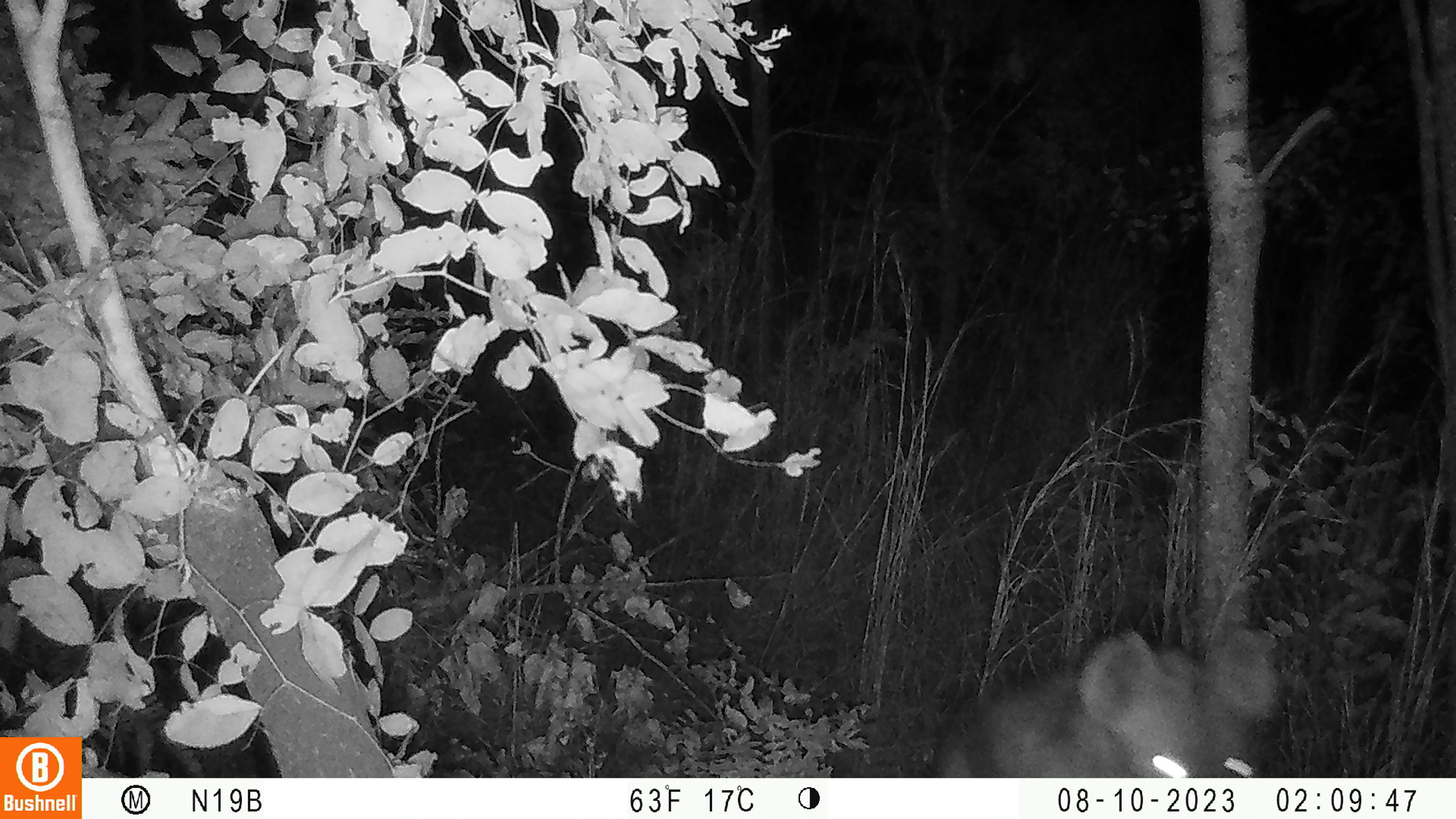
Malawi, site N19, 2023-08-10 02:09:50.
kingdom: Animalia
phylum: Chordata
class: Mammalia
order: Carnivora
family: Hyaenidae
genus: Crocuta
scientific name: Crocuta crocuta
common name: spotted hyena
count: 1